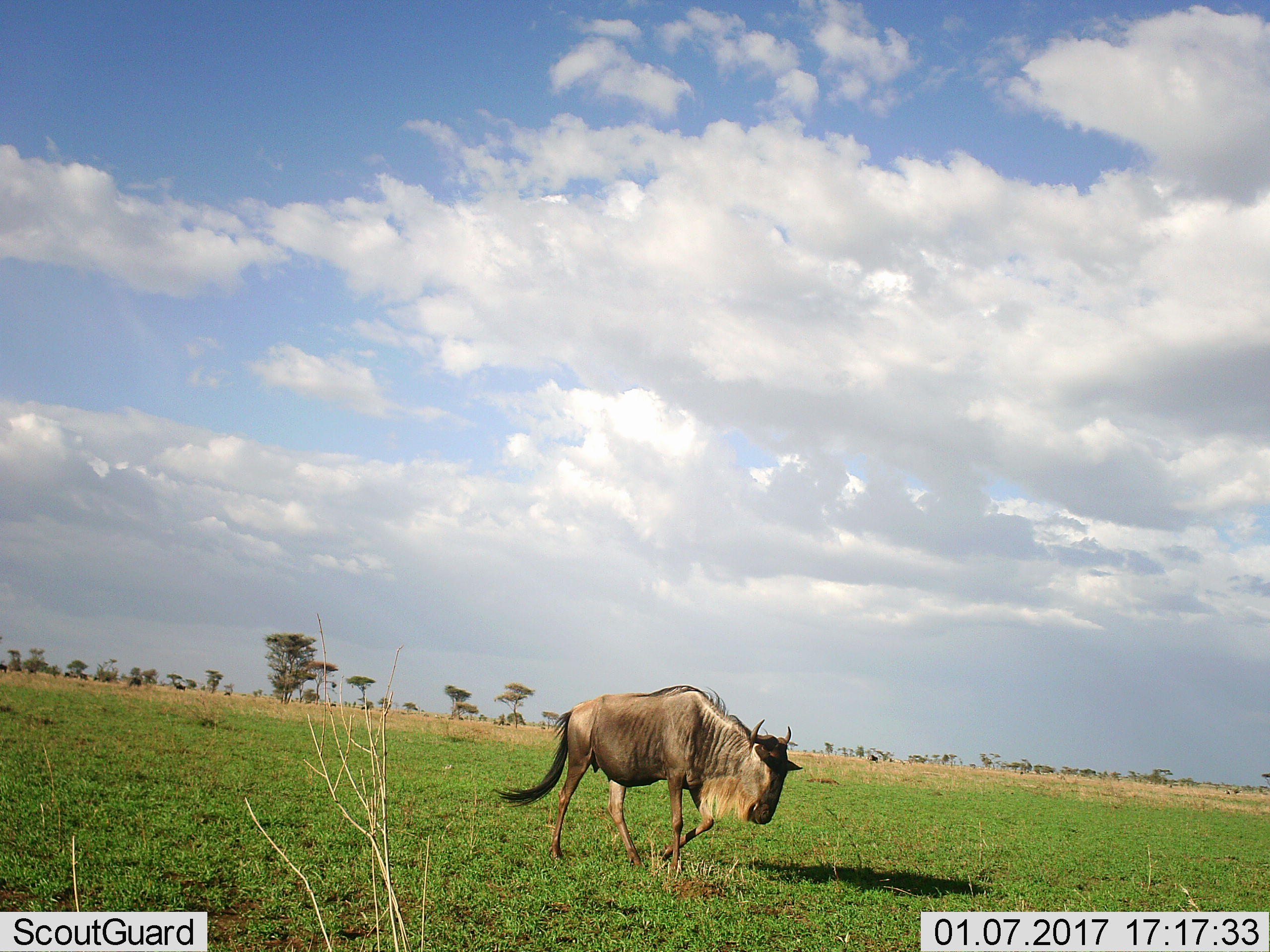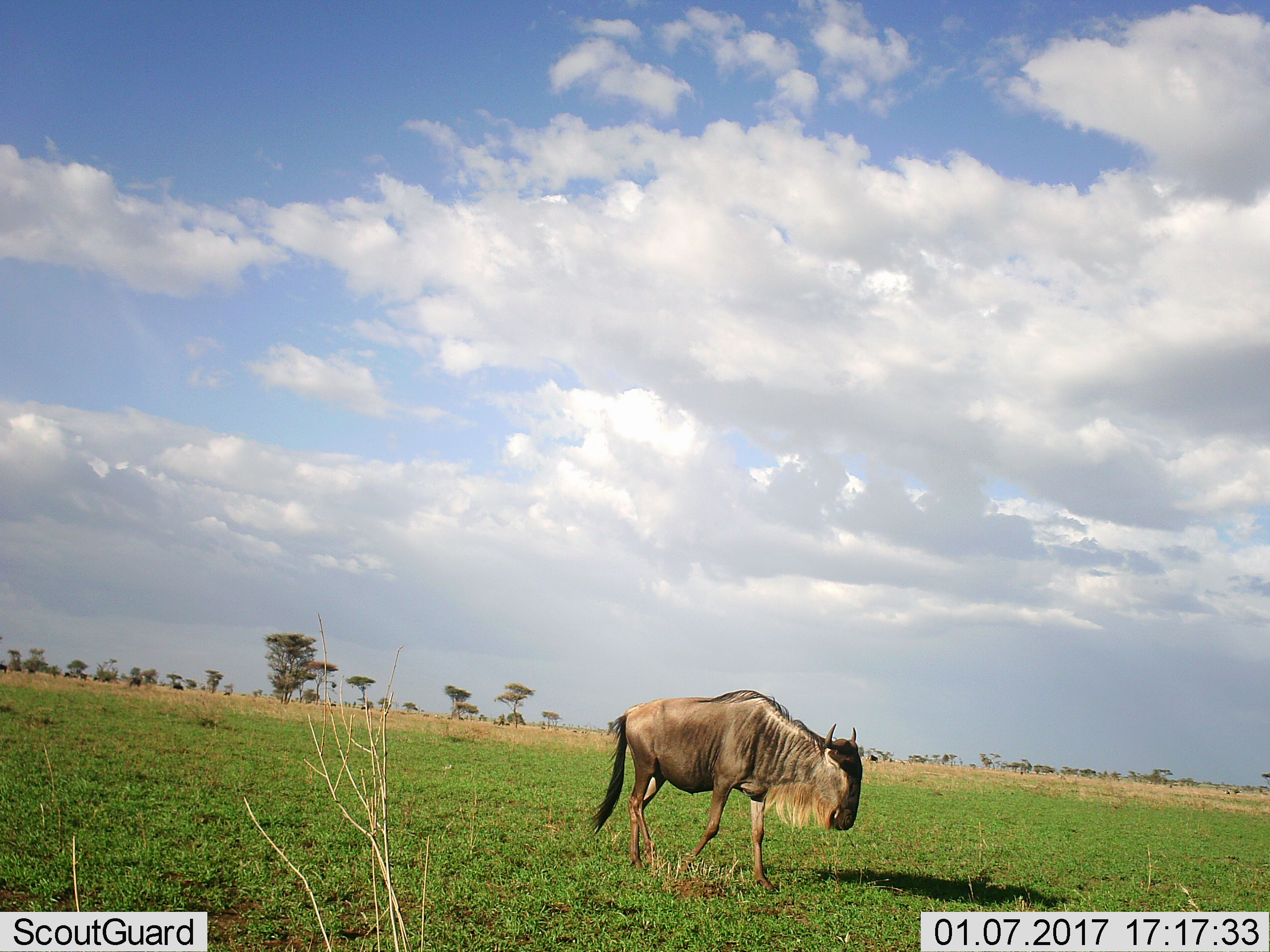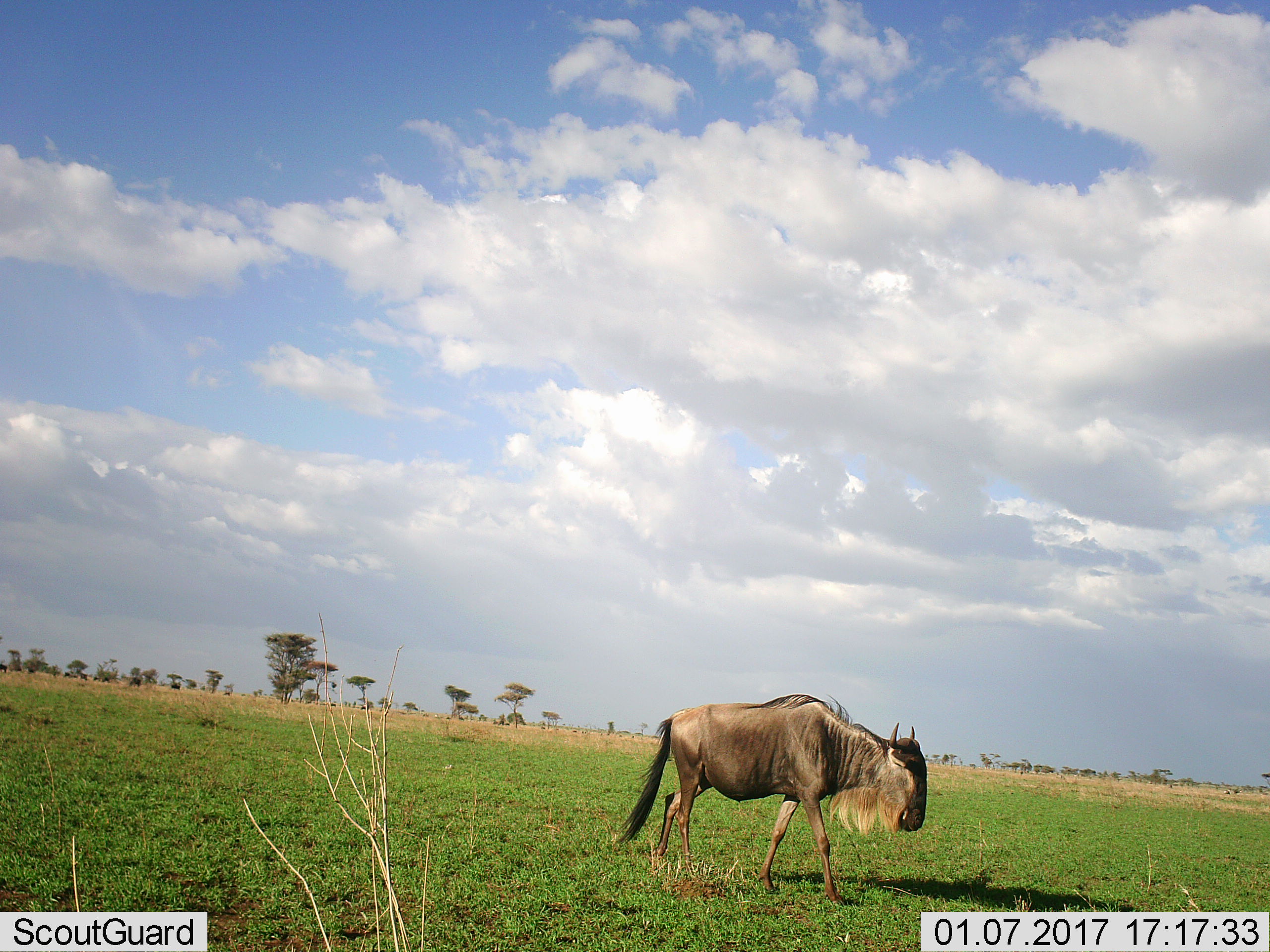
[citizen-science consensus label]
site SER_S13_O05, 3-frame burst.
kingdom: Animalia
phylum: Chordata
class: Mammalia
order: Artiodactyla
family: Bovidae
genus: Connochaetes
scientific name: Connochaetes taurinus taurinus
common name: blue wildebeest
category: wildebeestblue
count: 1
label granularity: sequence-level